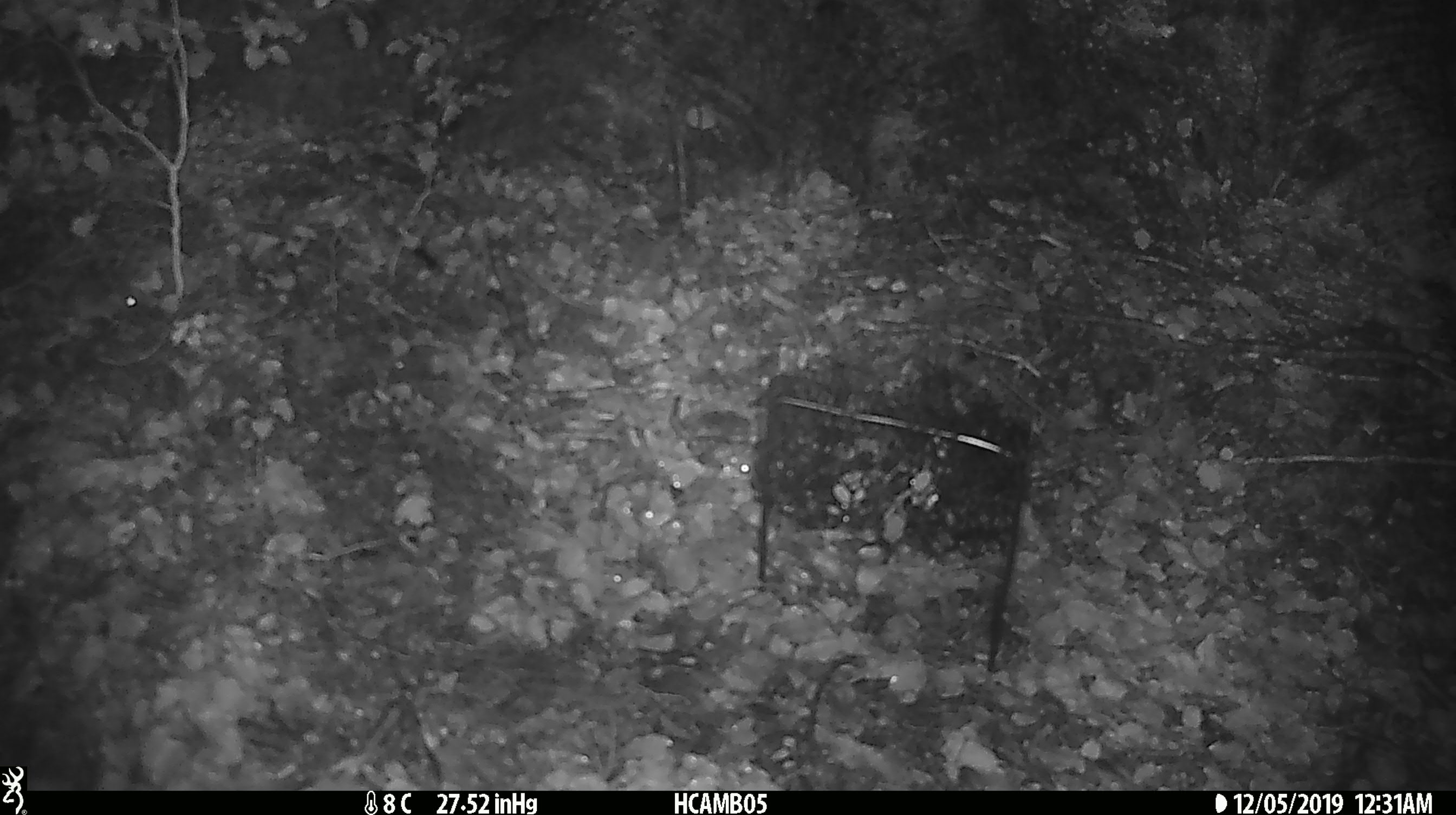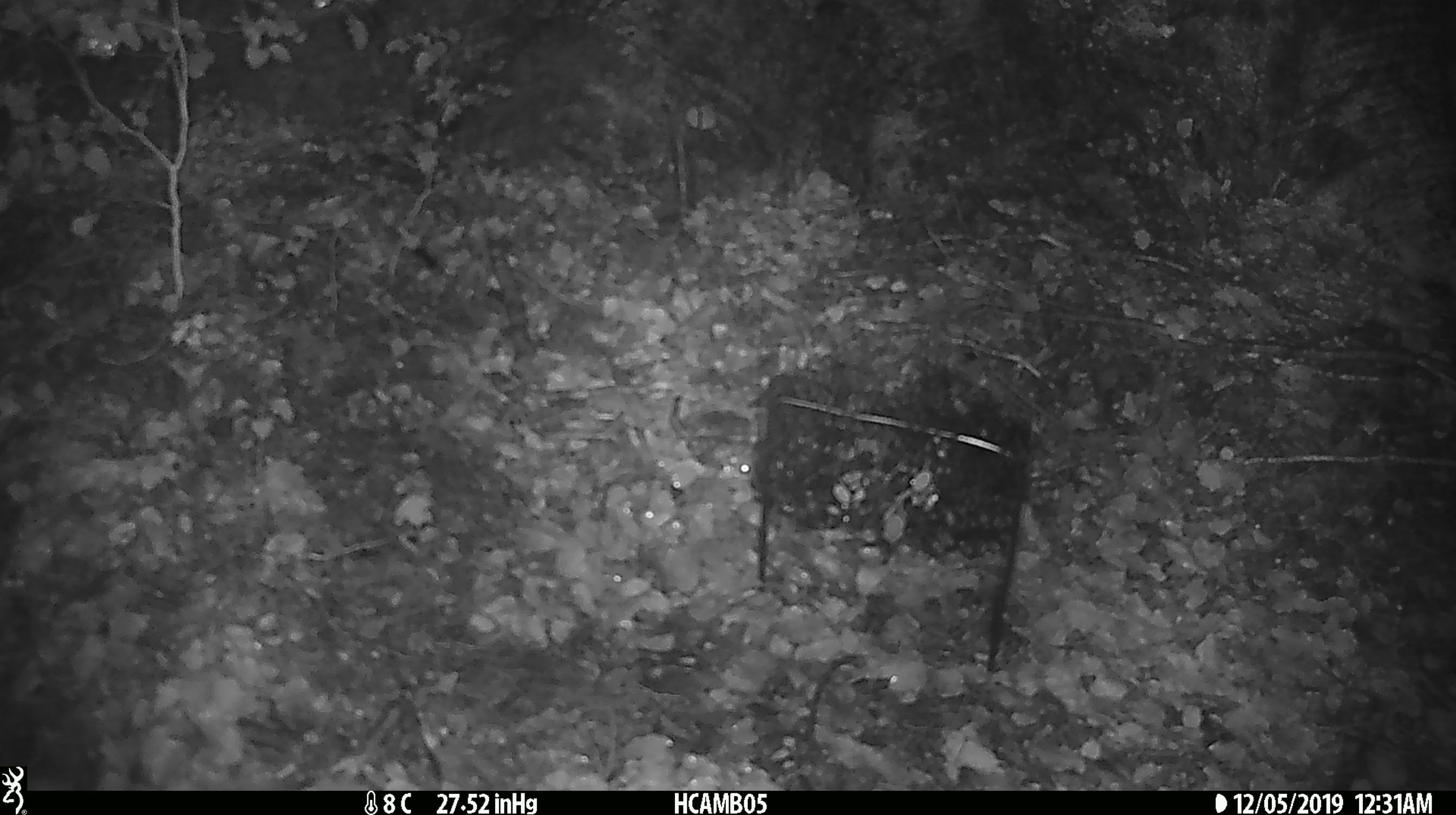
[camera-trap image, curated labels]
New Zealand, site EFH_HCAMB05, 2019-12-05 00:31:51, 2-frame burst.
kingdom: Animalia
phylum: Chordata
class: Mammalia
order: Rodentia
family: Muridae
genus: Mus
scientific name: Mus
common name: mouse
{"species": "mouse (Mus)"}